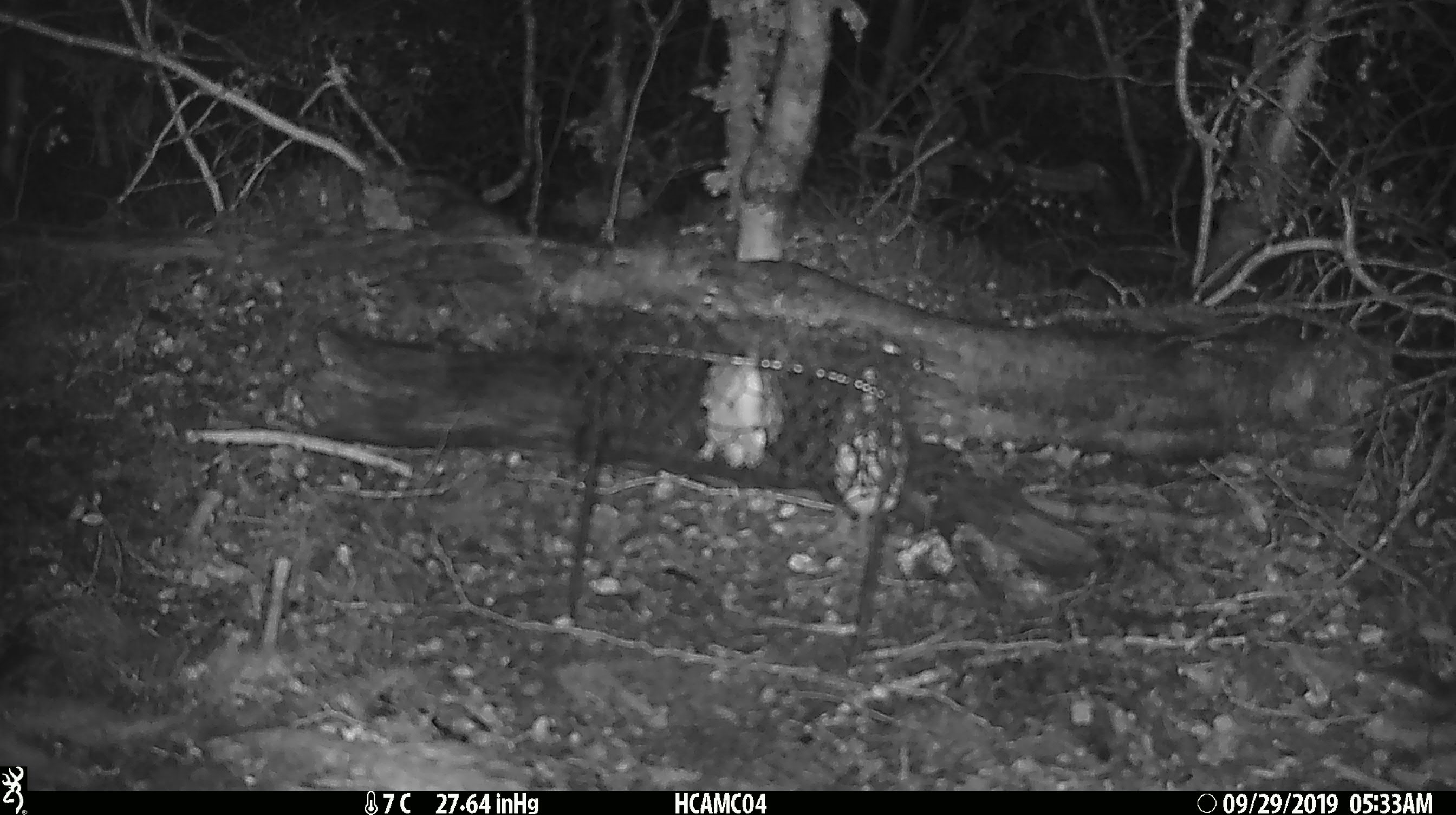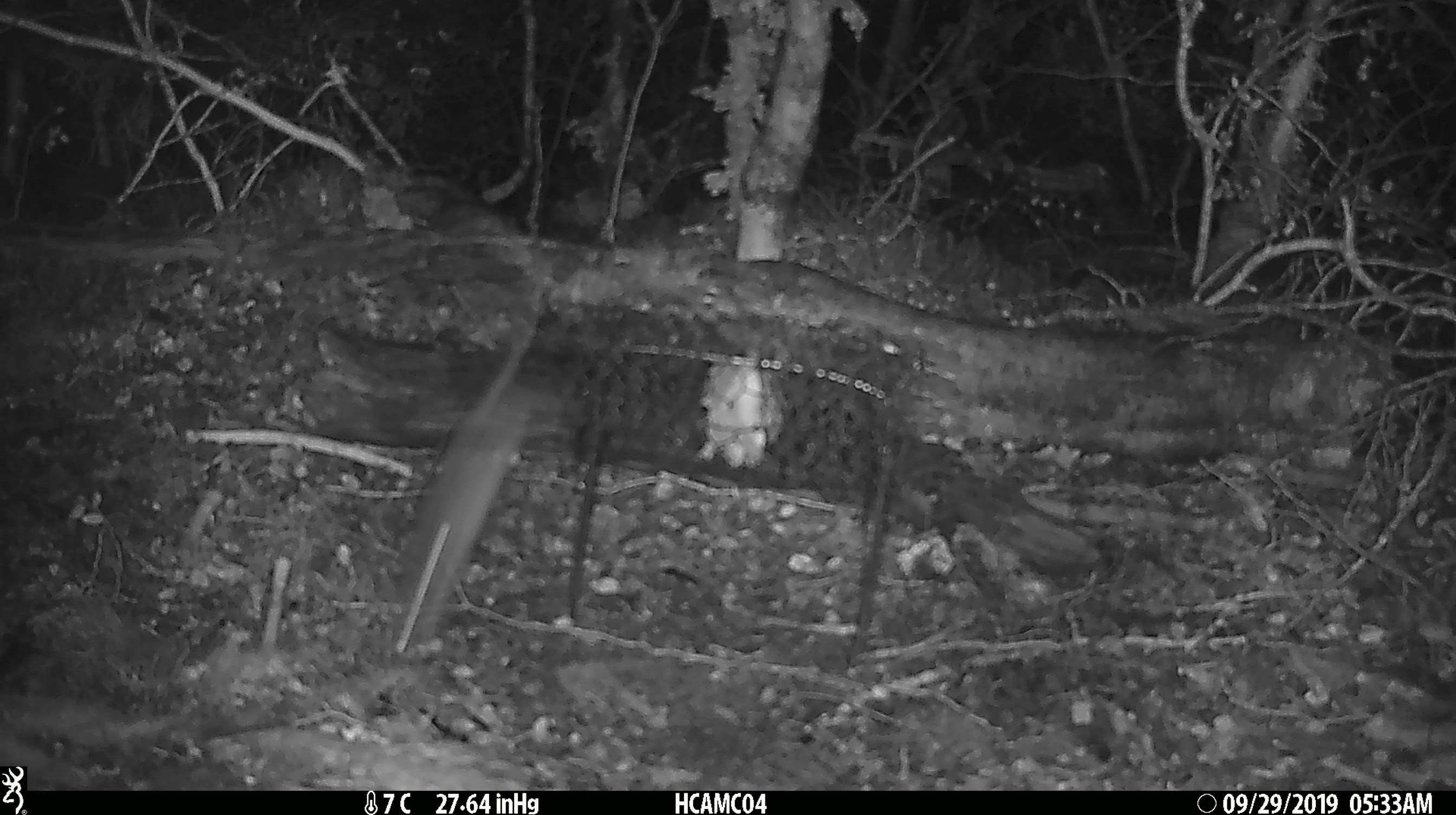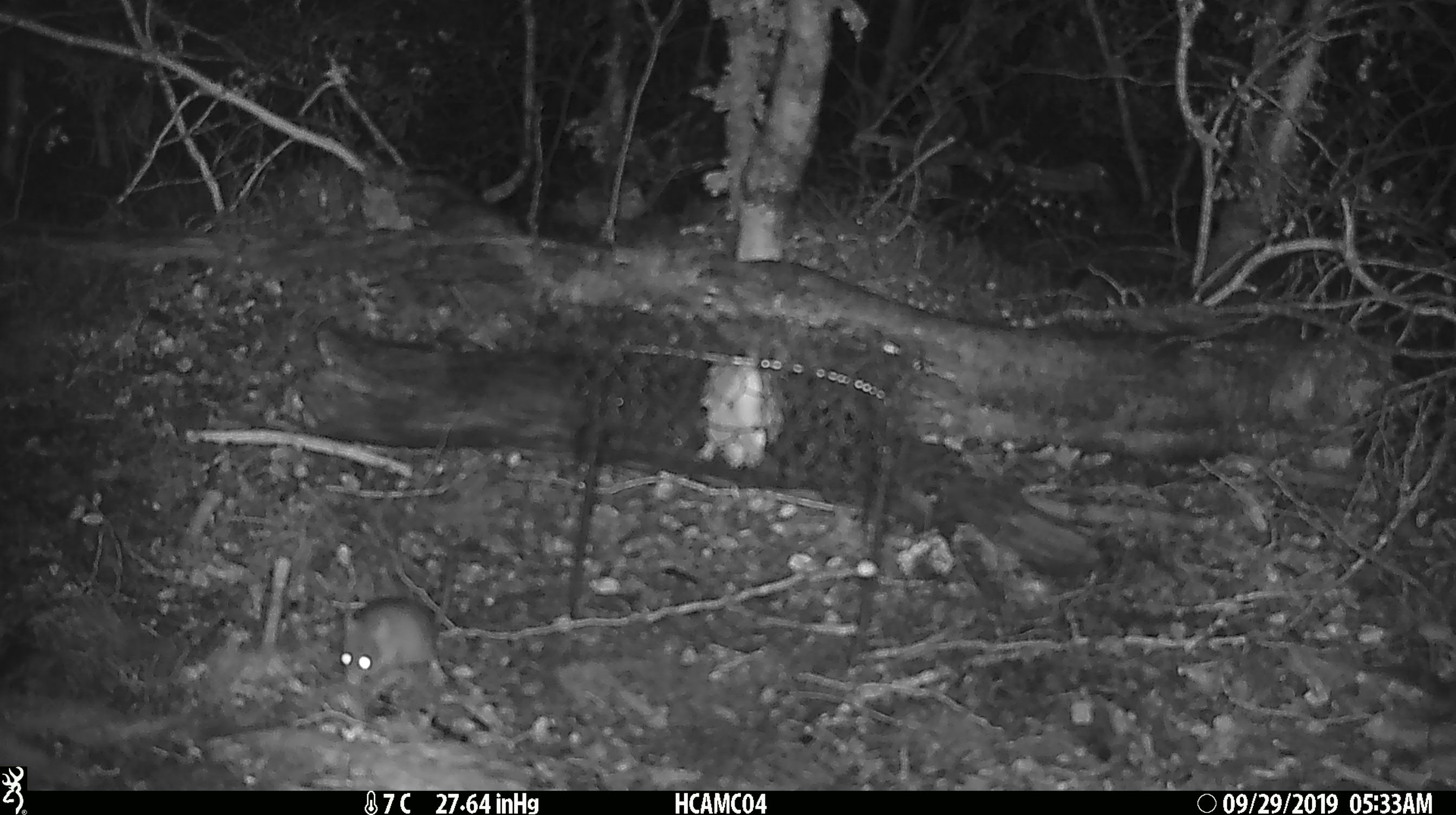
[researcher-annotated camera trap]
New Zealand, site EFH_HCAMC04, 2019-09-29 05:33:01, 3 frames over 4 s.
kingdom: Animalia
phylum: Chordata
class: Mammalia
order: Rodentia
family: Muridae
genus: Mus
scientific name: Mus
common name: mouse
Mouse (Mus).